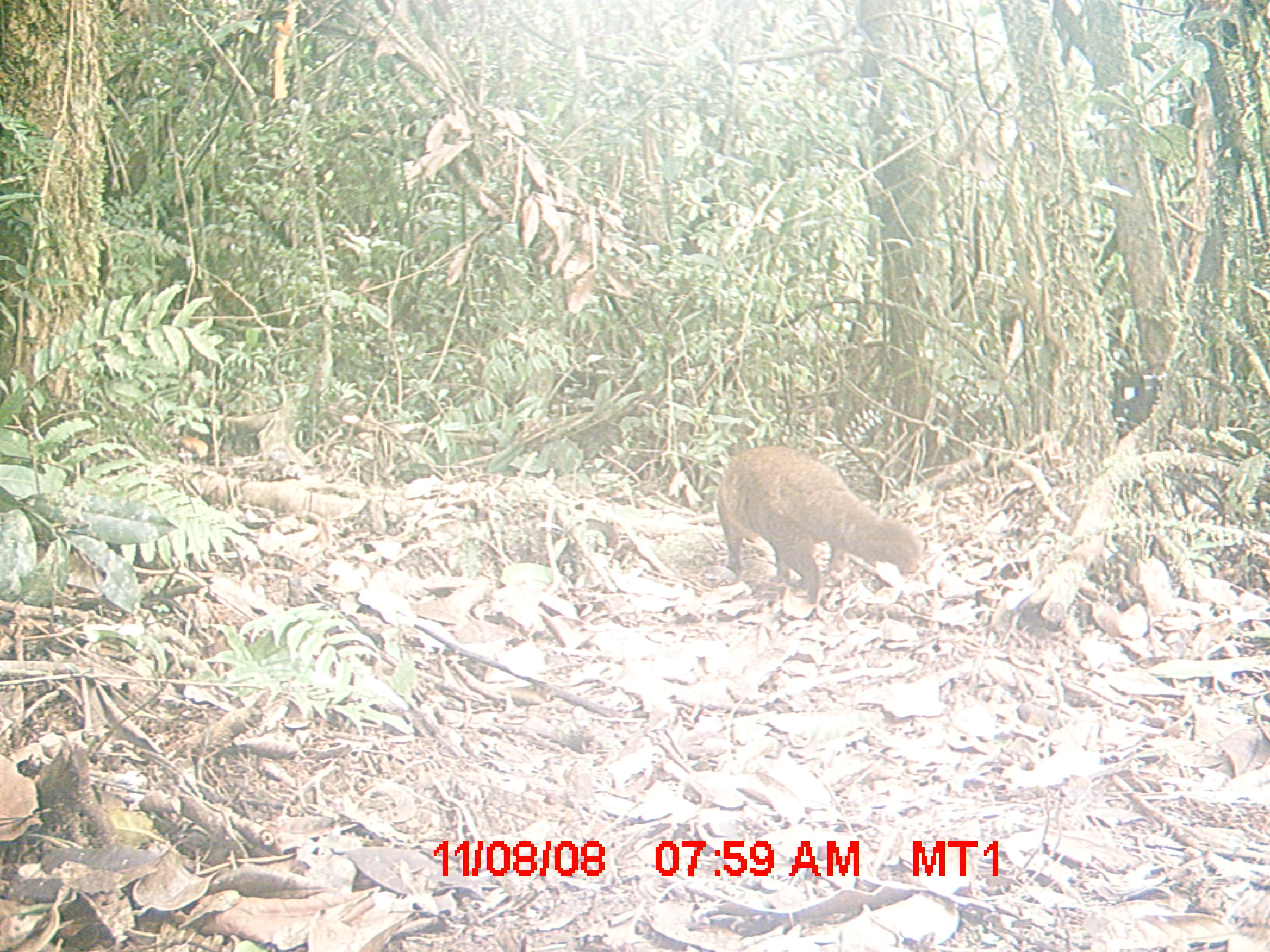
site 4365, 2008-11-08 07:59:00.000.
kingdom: Animalia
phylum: Chordata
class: Mammalia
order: Carnivora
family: Eupleridae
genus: Eupleres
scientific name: Eupleres goudotii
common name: falanouc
Eupleres goudotii (falanouc), count 1.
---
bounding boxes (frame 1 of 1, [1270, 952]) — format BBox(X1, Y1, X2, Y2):
eupleres goudotii: BBox(714, 443, 927, 613)